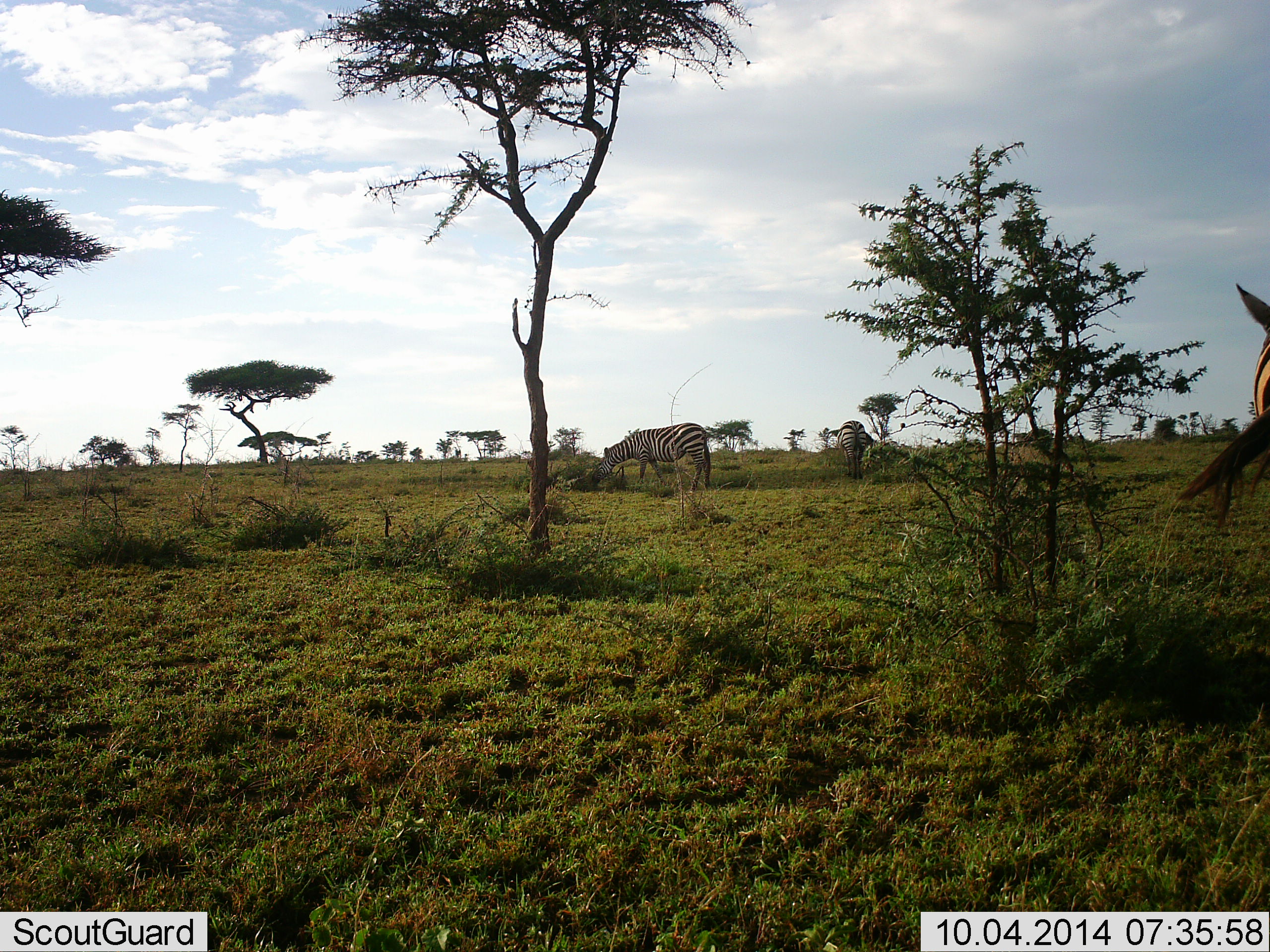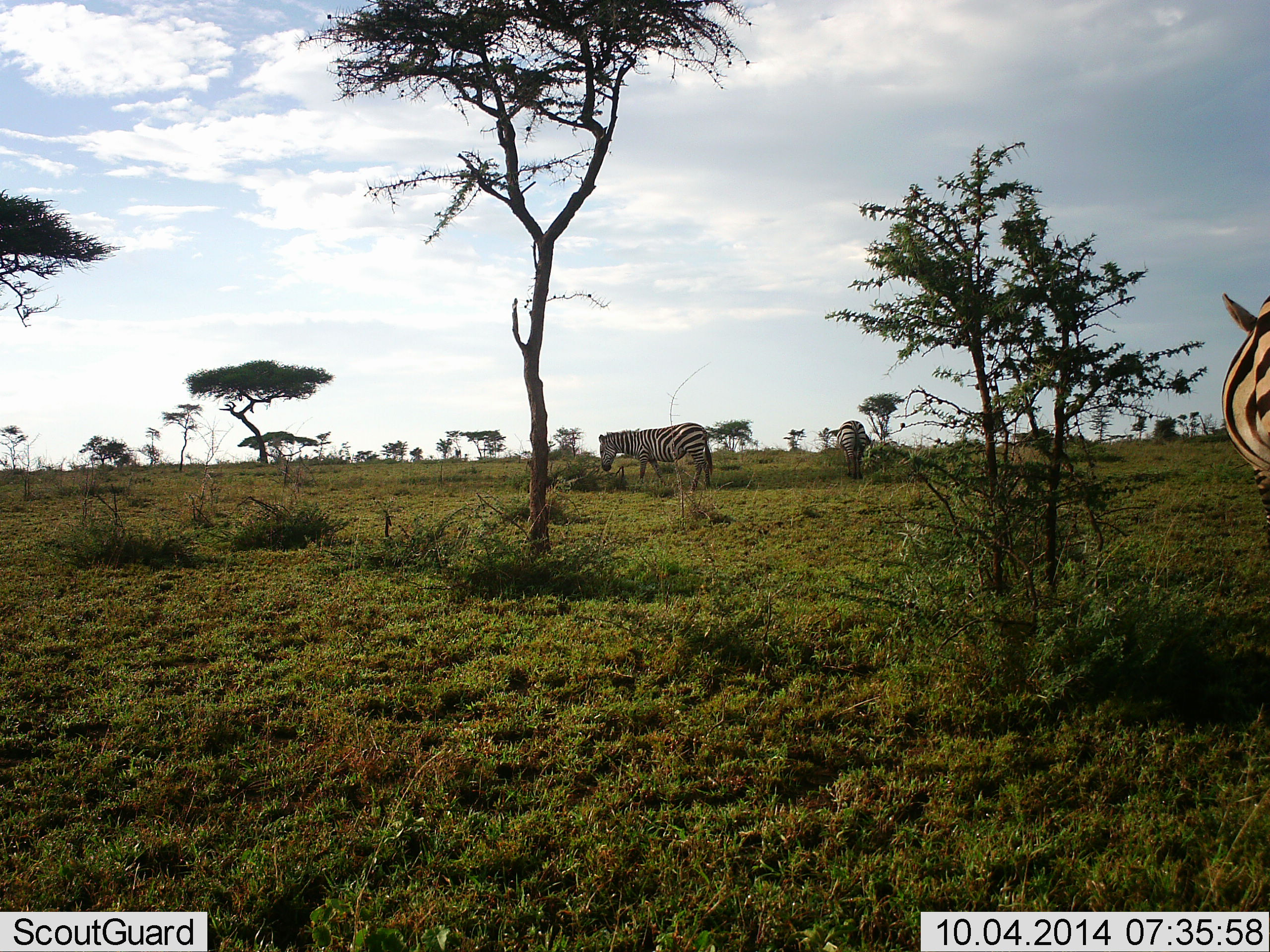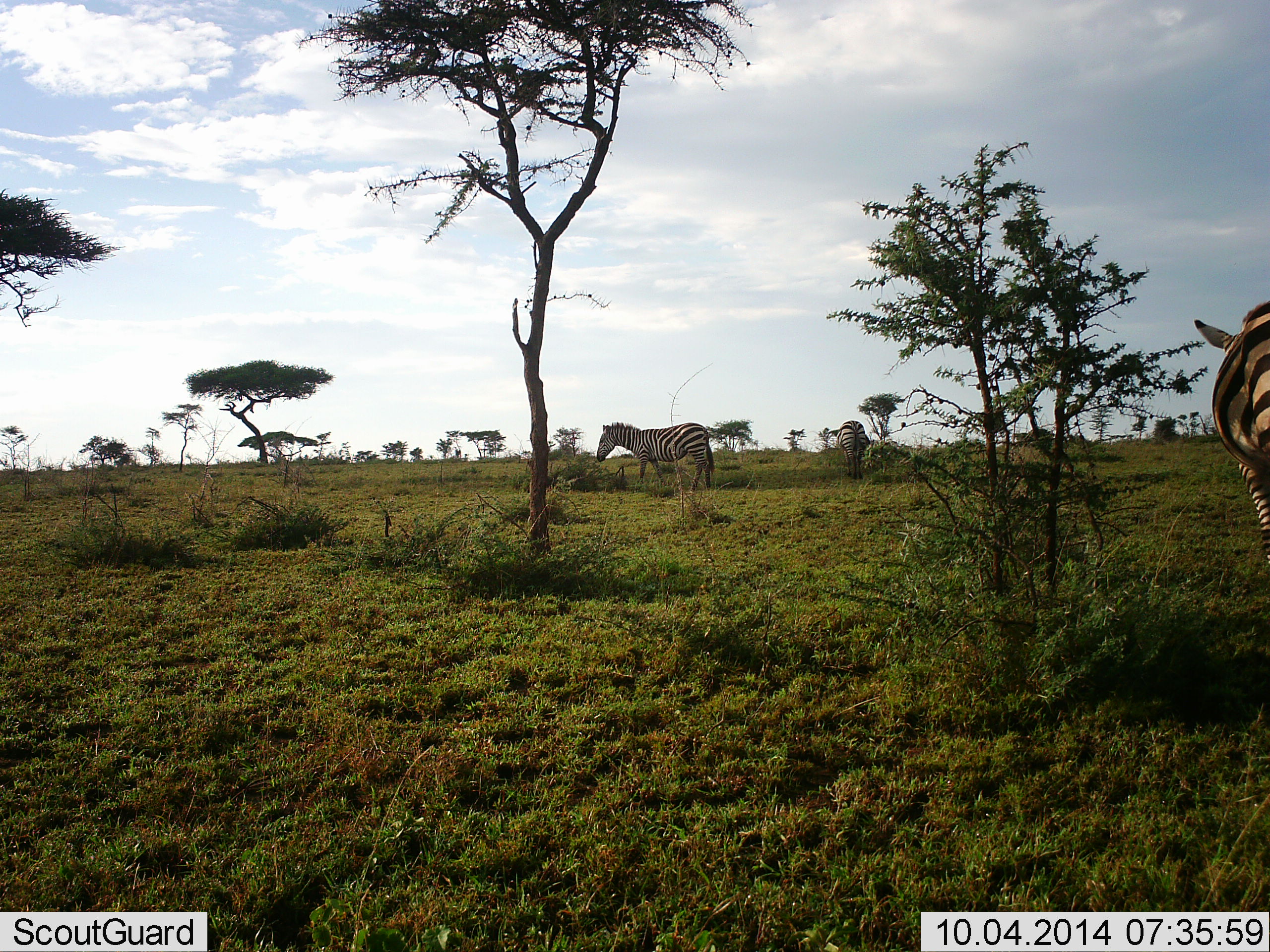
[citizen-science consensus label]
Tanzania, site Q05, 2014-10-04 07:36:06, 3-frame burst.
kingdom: Animalia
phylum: Chordata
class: Mammalia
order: Perissodactyla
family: Equidae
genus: Equus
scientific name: Equus quagga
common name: plains zebra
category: zebra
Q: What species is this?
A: Zebra (plains zebra) (Equus quagga).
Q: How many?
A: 3.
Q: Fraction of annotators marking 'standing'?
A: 70%.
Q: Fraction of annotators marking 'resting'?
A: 10%.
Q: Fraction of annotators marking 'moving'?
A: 0%.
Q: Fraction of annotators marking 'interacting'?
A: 0%.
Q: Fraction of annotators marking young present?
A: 0%.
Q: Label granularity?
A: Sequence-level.